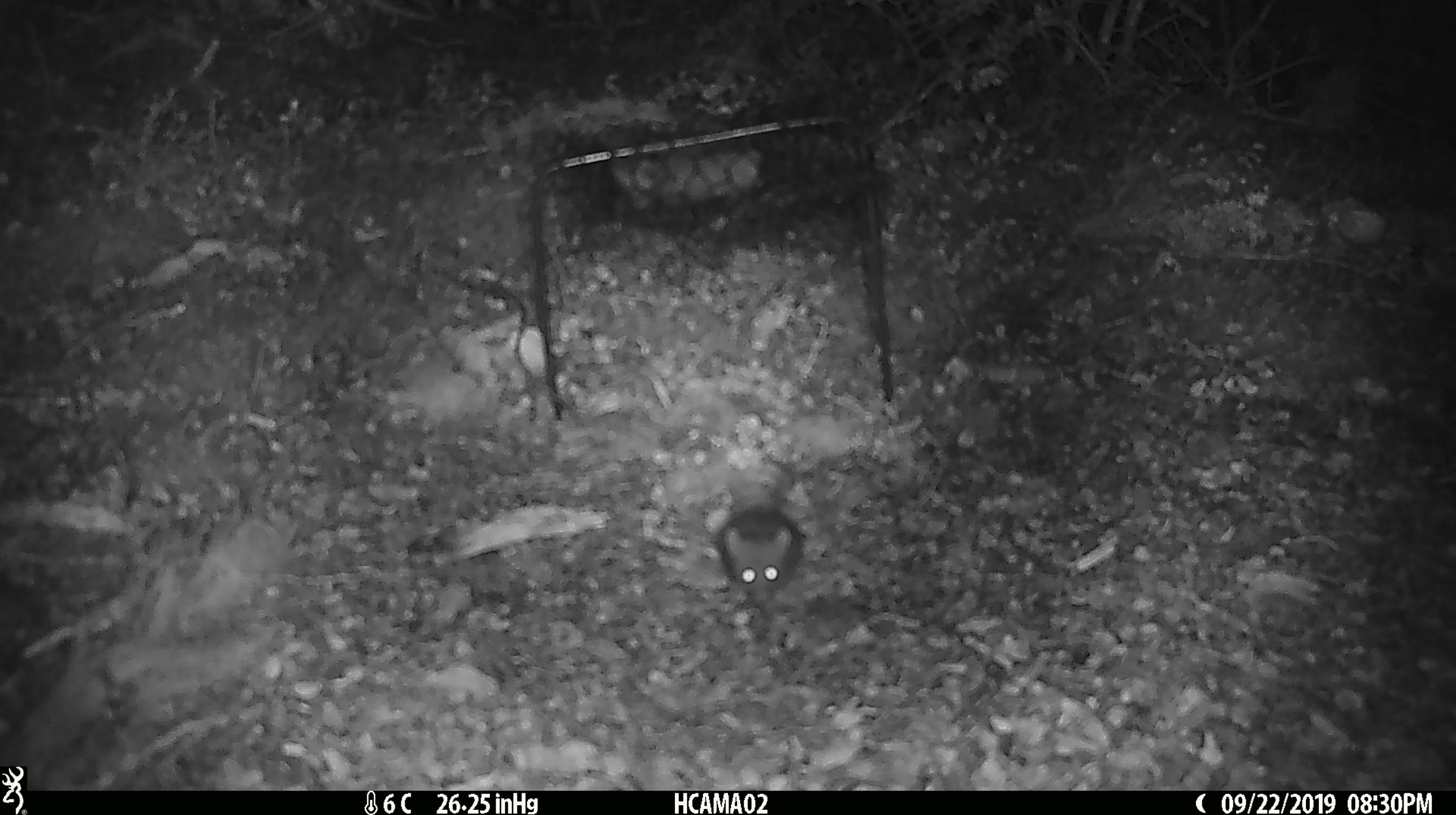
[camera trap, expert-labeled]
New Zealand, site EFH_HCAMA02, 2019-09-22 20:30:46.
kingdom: Animalia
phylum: Chordata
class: Mammalia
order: Rodentia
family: Muridae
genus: Mus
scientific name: Mus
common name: mouse